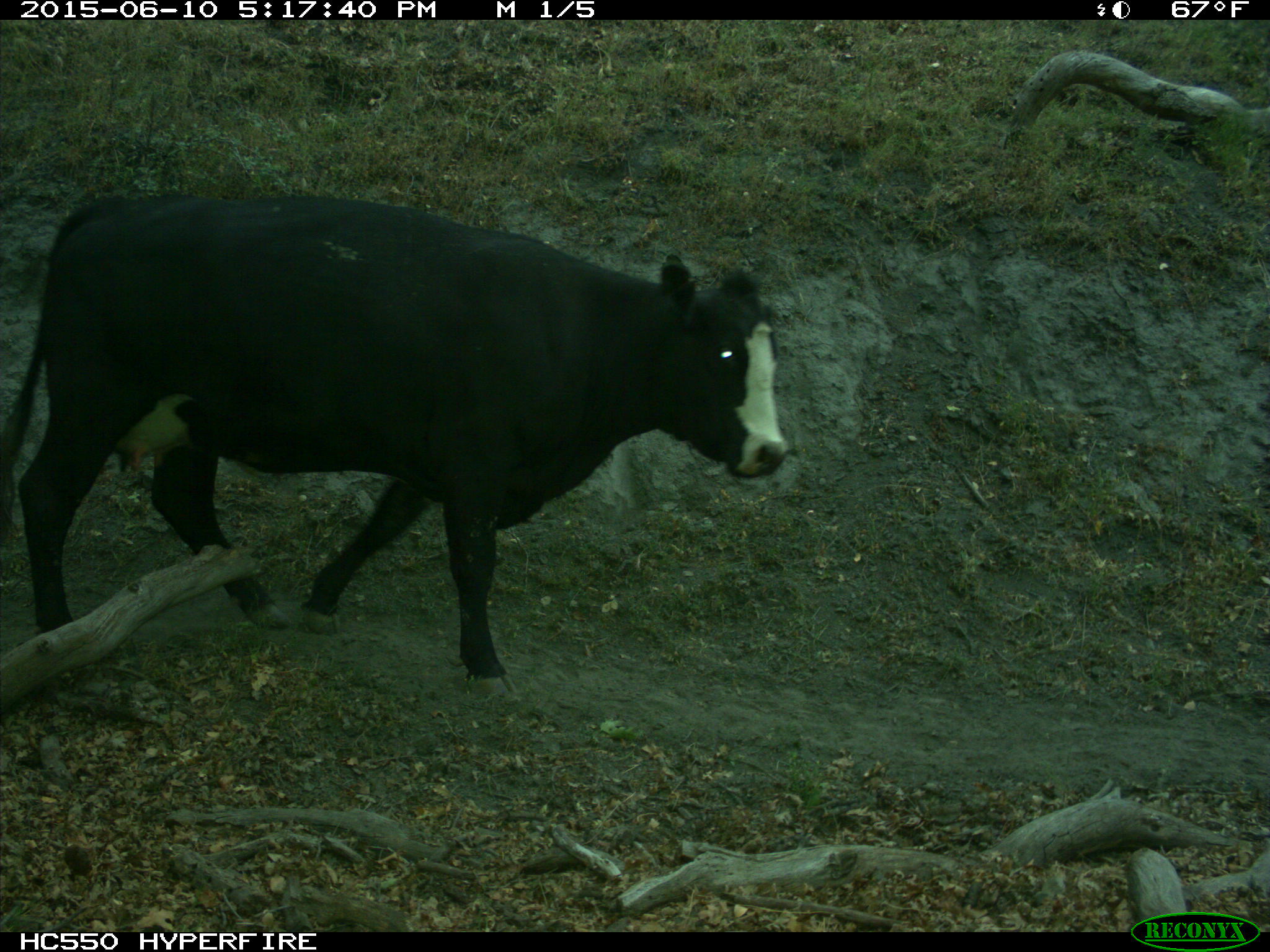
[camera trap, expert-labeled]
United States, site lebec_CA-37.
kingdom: Animalia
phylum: Chordata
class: Mammalia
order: Artiodactyla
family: Bovidae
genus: Bos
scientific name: Bos taurus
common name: domestic cow